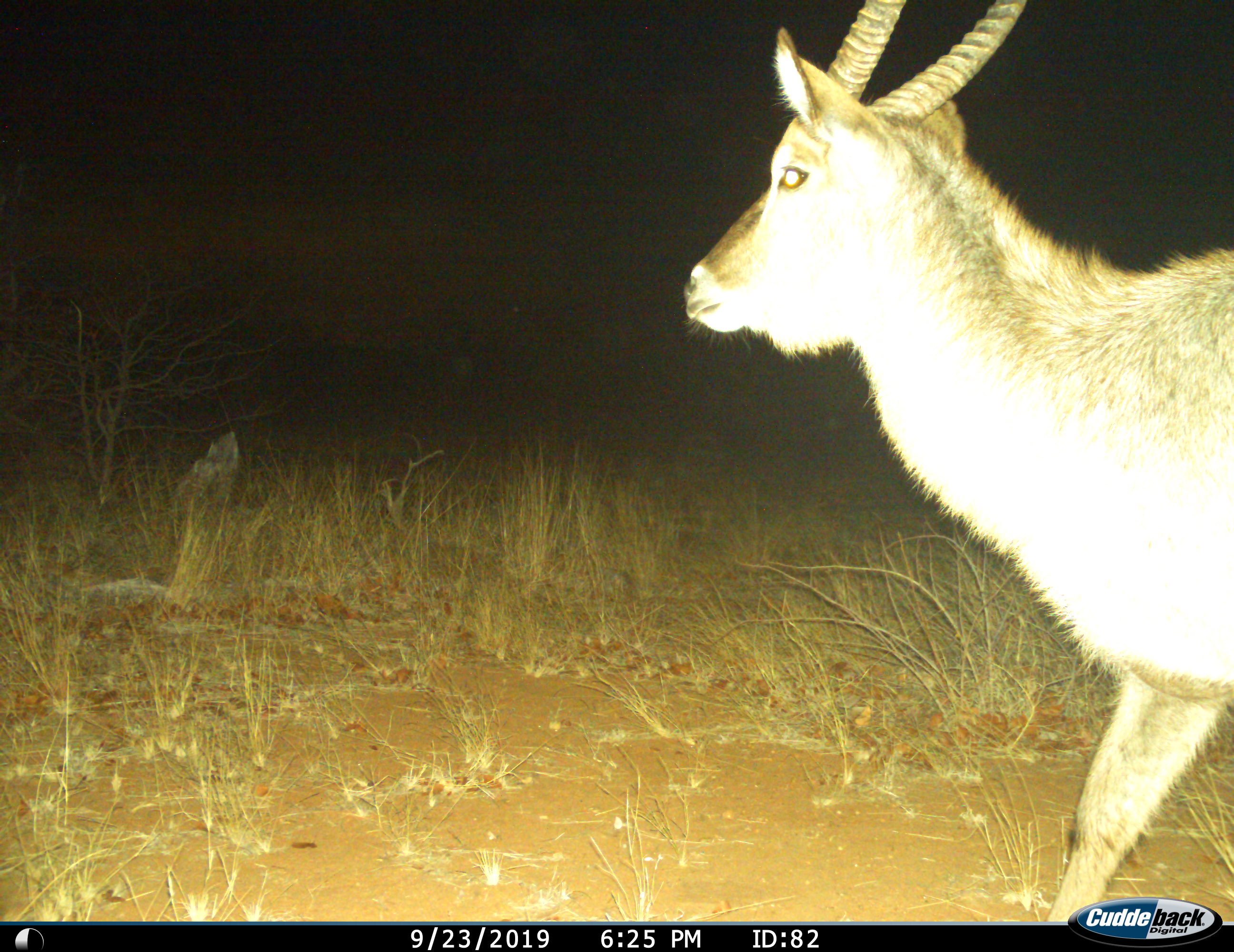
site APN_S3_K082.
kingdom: Animalia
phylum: Chordata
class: Mammalia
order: Artiodactyla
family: Bovidae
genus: Kobus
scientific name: Kobus ellipsiprymnus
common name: waterbuck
Waterbuck (Kobus ellipsiprymnus), count 1. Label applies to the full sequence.